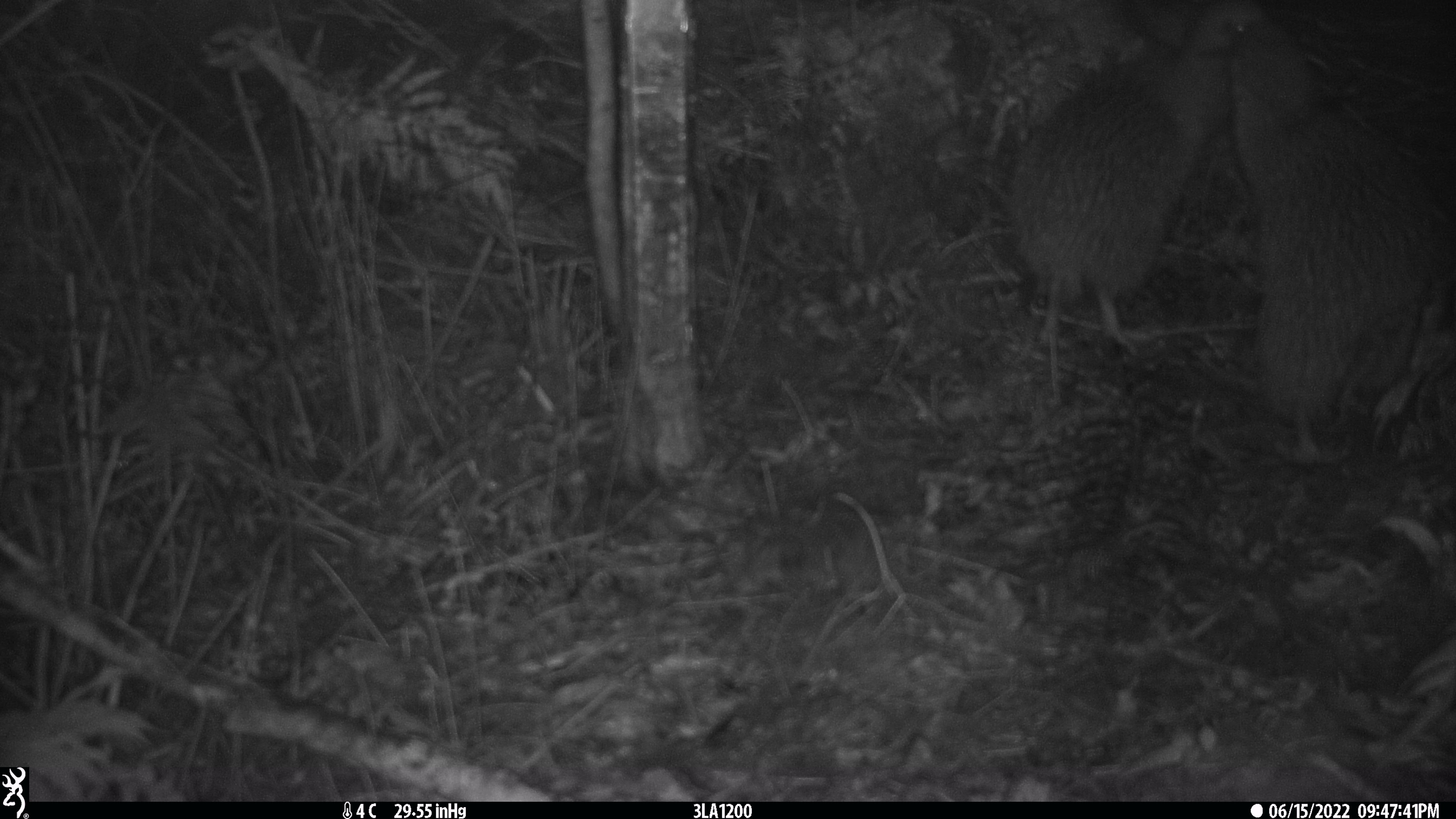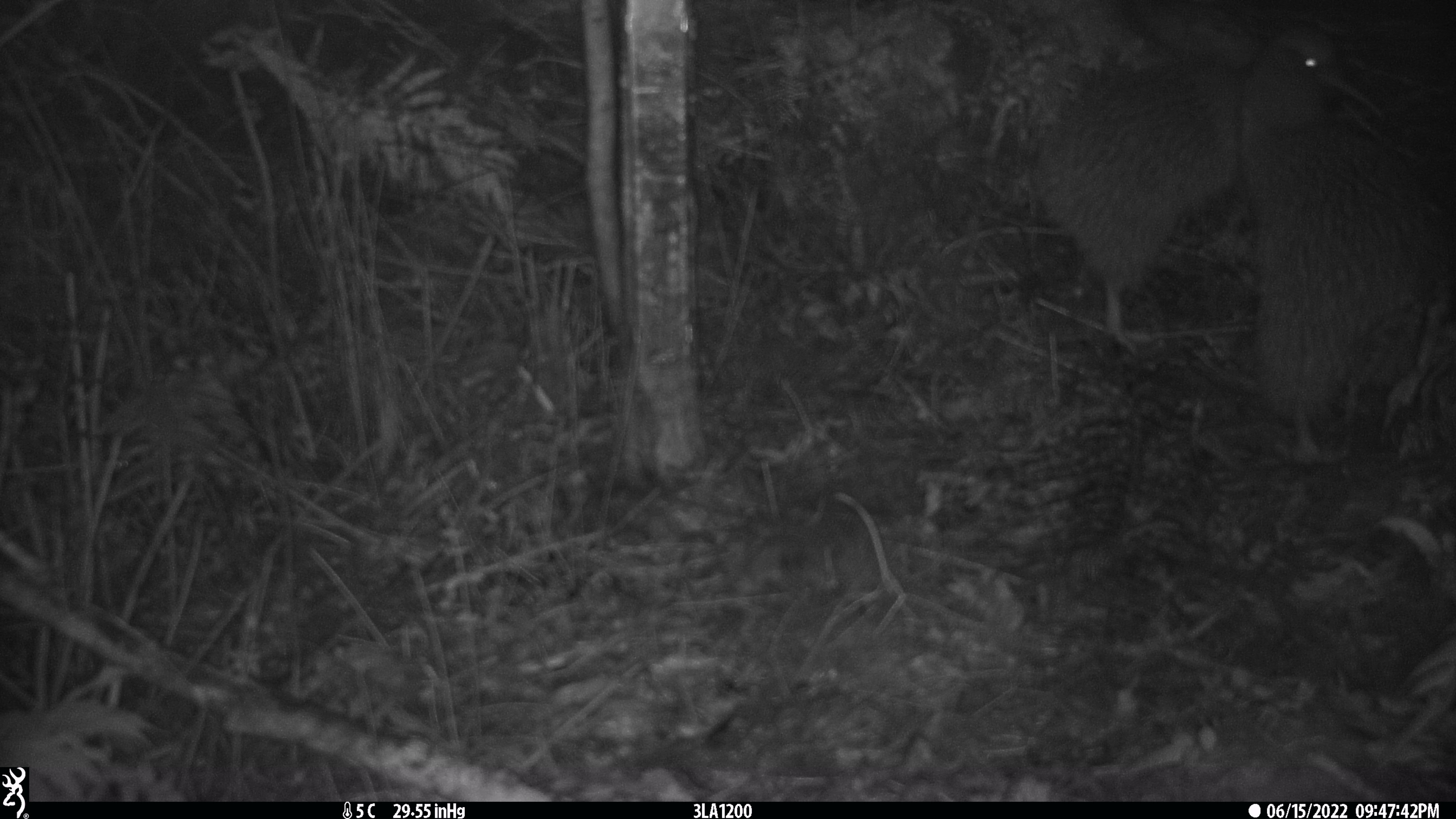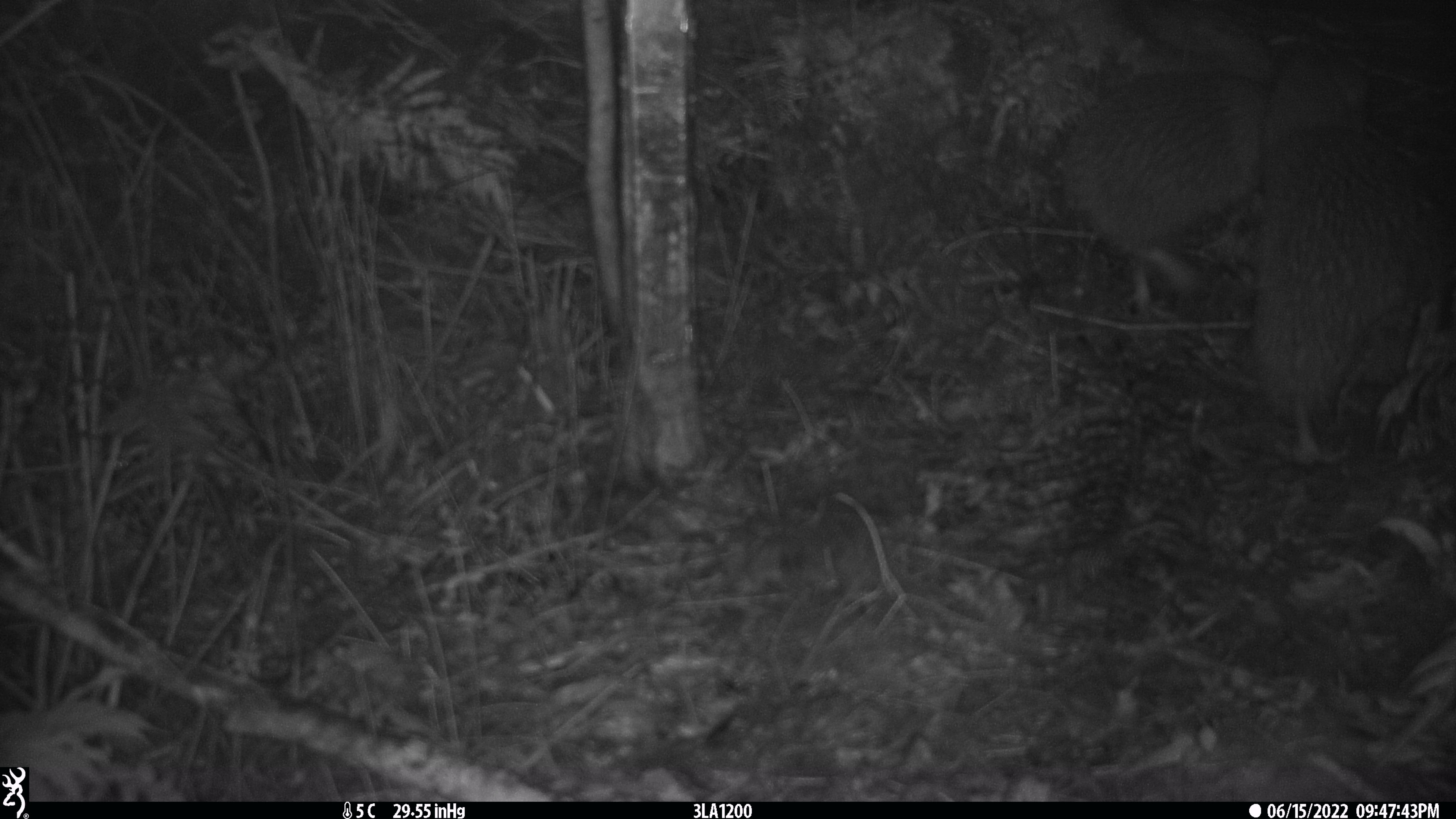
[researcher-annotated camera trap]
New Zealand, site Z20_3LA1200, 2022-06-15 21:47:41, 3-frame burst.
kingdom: Animalia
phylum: Chordata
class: Aves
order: Apterygiformes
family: Apterygidae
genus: Apteryx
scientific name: Apteryx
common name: kiwi